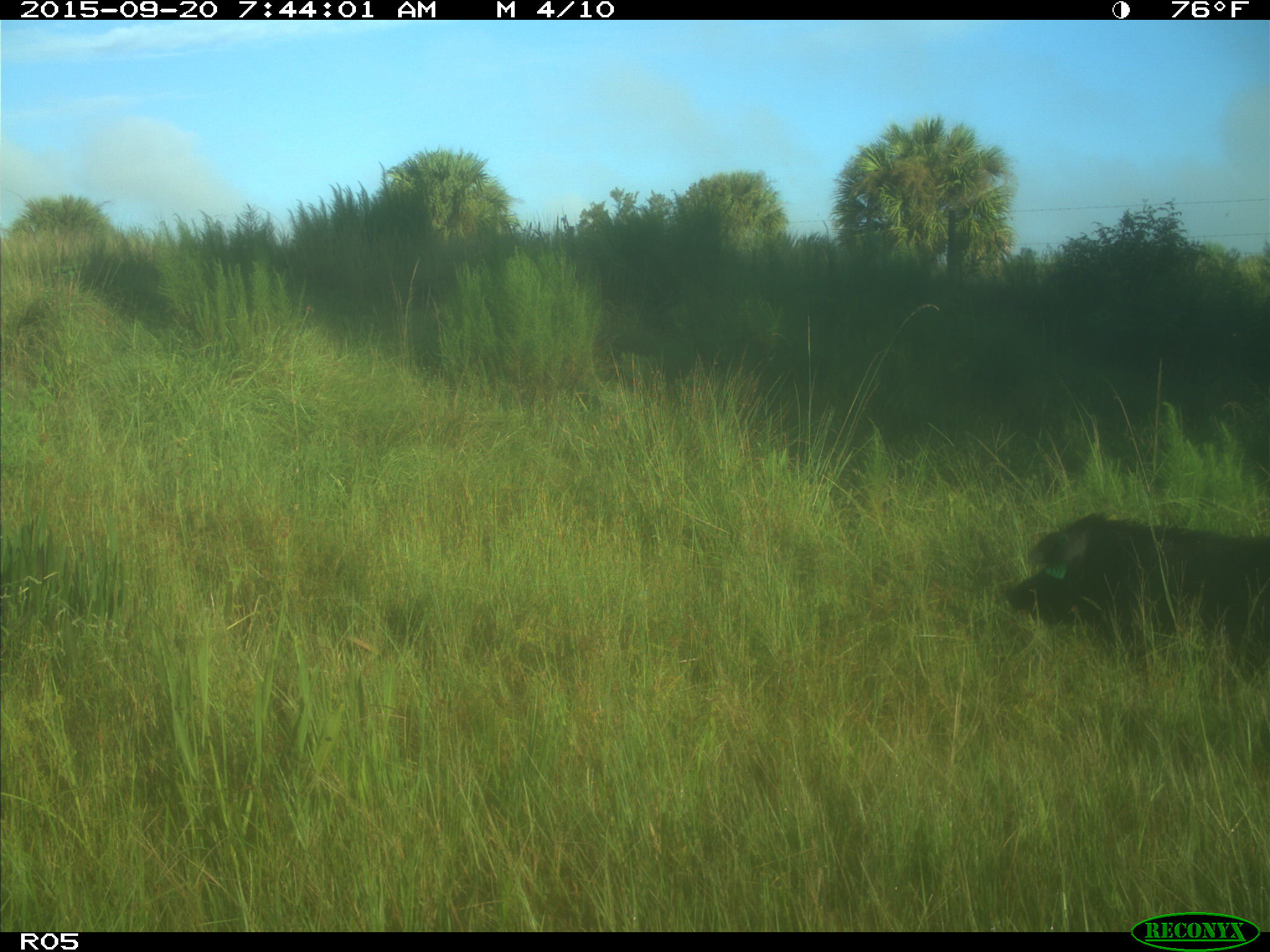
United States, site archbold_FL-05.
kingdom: Animalia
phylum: Chordata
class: Mammalia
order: Artiodactyla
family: Suidae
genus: Sus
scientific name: Sus scrofa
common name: wild boar